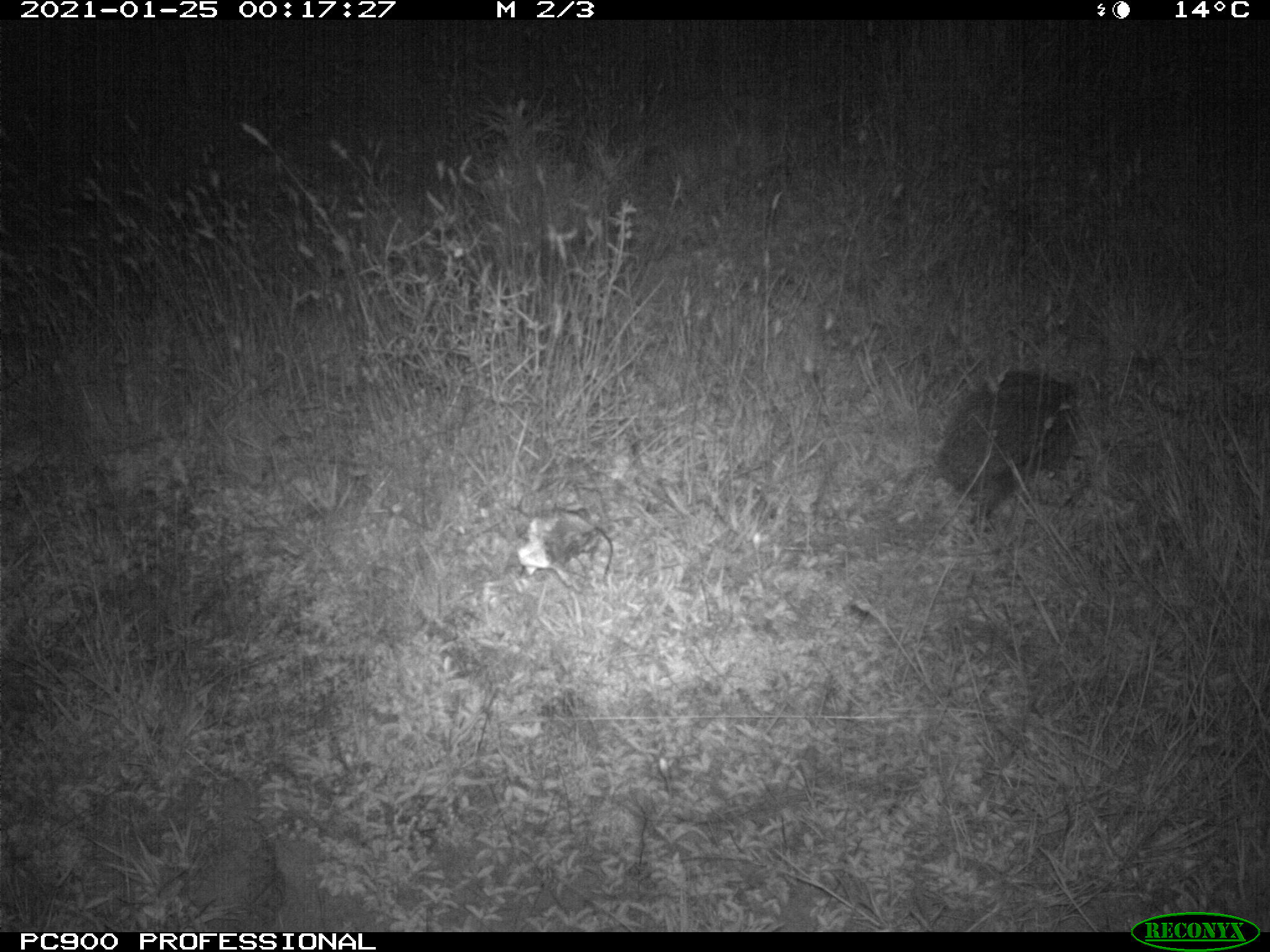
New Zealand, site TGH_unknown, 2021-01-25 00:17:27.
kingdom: Animalia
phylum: Chordata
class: Mammalia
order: Eulipotyphla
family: Erinaceidae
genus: Erinaceus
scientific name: Erinaceus europaeus europaeus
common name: european hedgehog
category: hedgehog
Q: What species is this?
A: Hedgehog (european hedgehog) (Erinaceus europaeus europaeus).